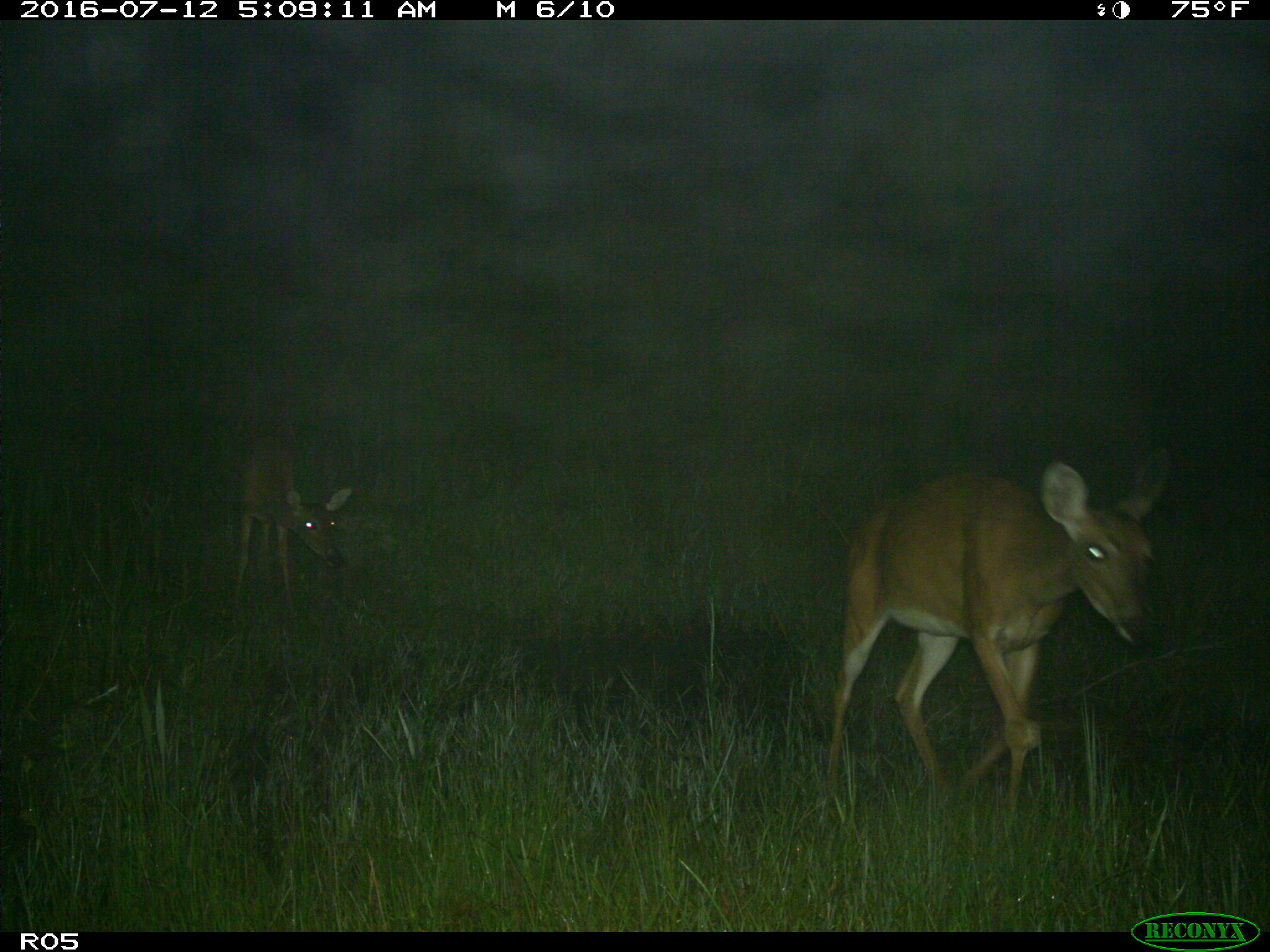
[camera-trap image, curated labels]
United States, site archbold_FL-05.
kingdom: Animalia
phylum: Chordata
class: Mammalia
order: Artiodactyla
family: Cervidae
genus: Odocoileus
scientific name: Odocoileus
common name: deer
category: unidentified deer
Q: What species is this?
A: Unidentified deer (deer) (Odocoileus).